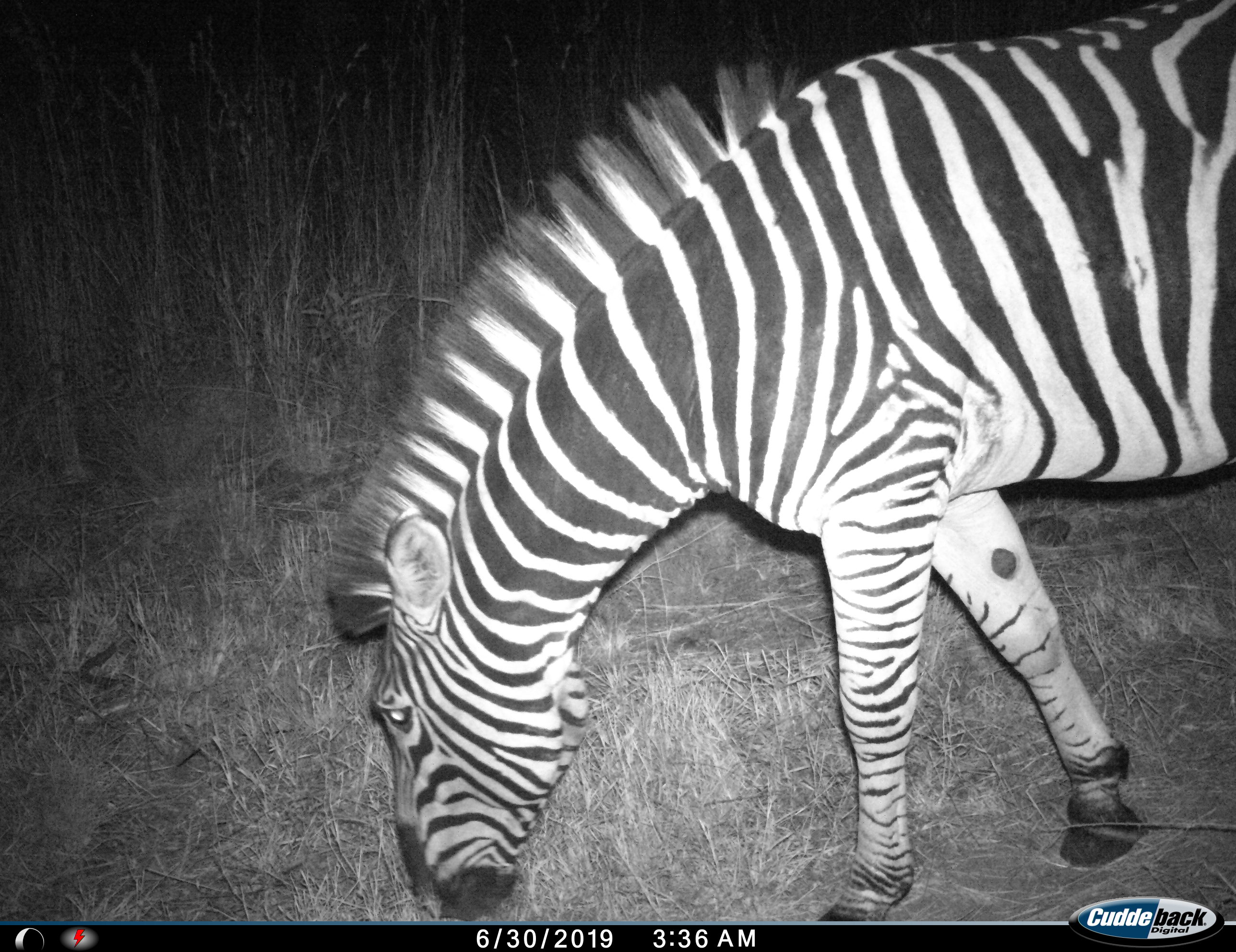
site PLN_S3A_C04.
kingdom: Animalia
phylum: Chordata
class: Mammalia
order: Perissodactyla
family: Equidae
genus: Equus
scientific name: Equus quagga burchellii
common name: burchell's zebra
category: zebraburchells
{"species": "zebraburchells (burchell's zebra) (Equus quagga burchellii)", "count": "1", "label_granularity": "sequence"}